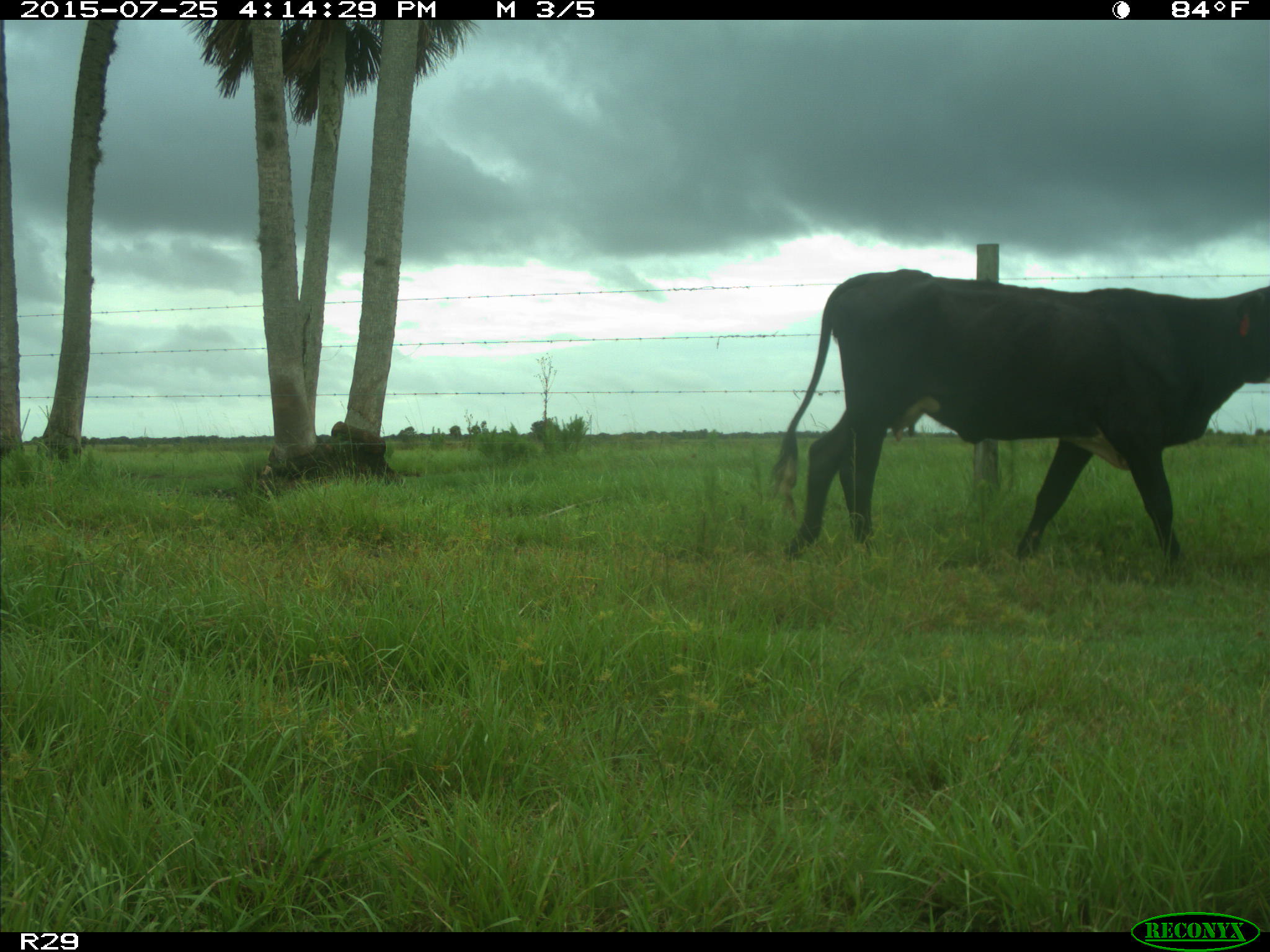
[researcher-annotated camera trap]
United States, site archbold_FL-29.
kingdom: Animalia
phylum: Chordata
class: Mammalia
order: Artiodactyla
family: Bovidae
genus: Bos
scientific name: Bos taurus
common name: domestic cow